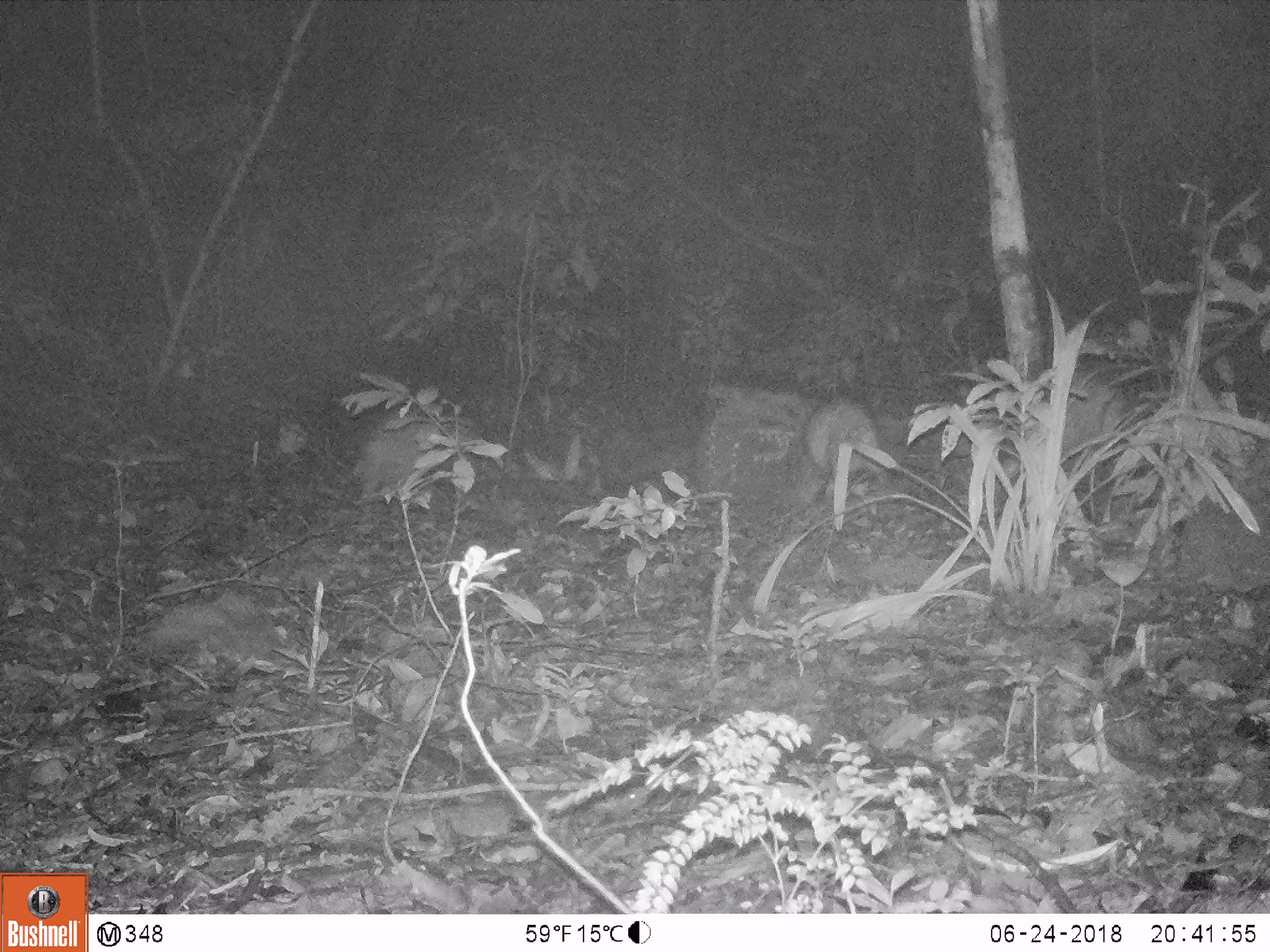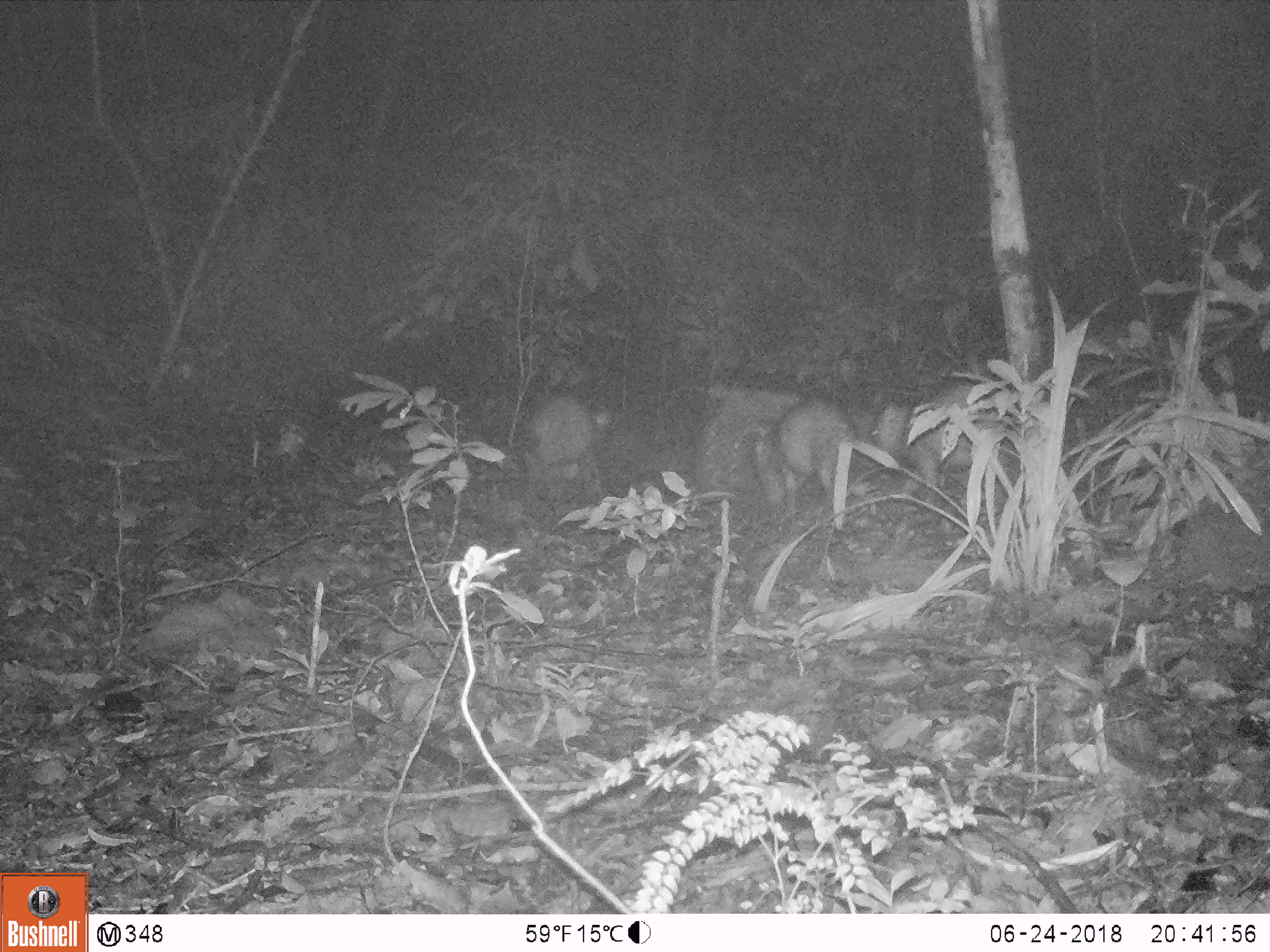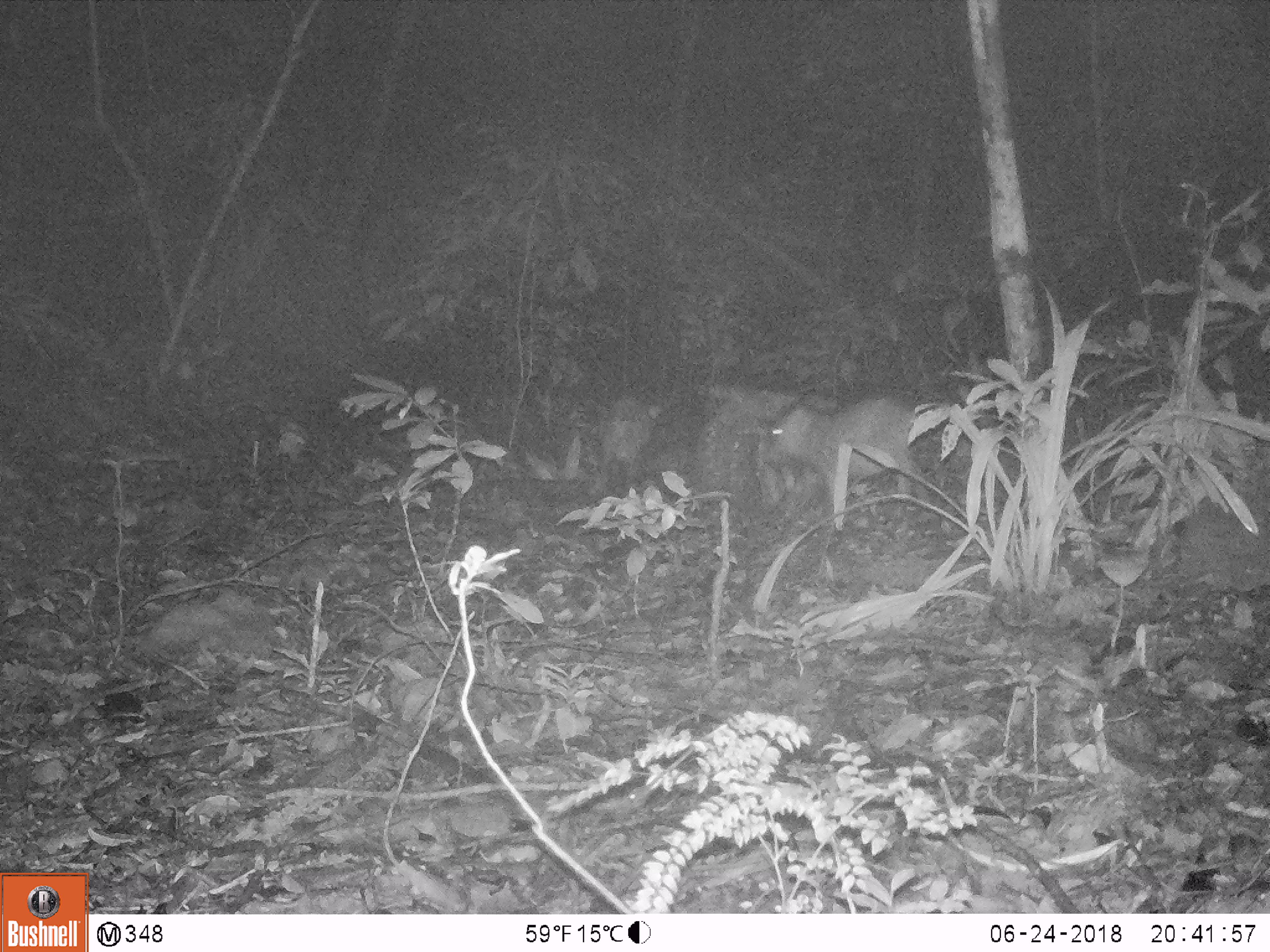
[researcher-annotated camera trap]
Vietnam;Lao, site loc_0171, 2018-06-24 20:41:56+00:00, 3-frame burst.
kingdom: Animalia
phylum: Chordata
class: Mammalia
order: Artiodactyla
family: Suidae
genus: Sus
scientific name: Sus scrofa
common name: eurasian wild pig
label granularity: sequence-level